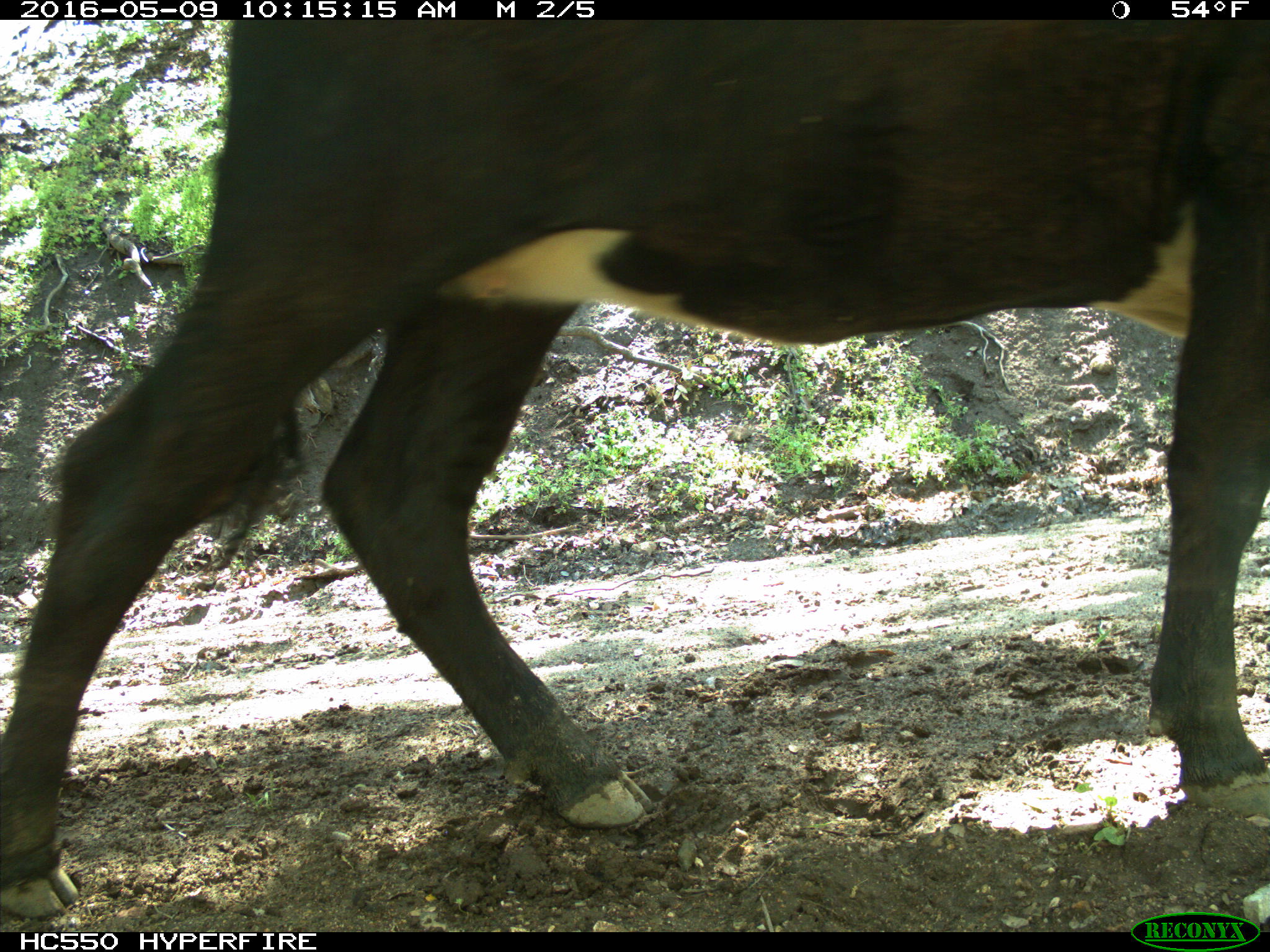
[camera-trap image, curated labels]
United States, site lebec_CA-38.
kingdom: Animalia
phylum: Chordata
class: Mammalia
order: Artiodactyla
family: Bovidae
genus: Bos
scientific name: Bos taurus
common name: domestic cow